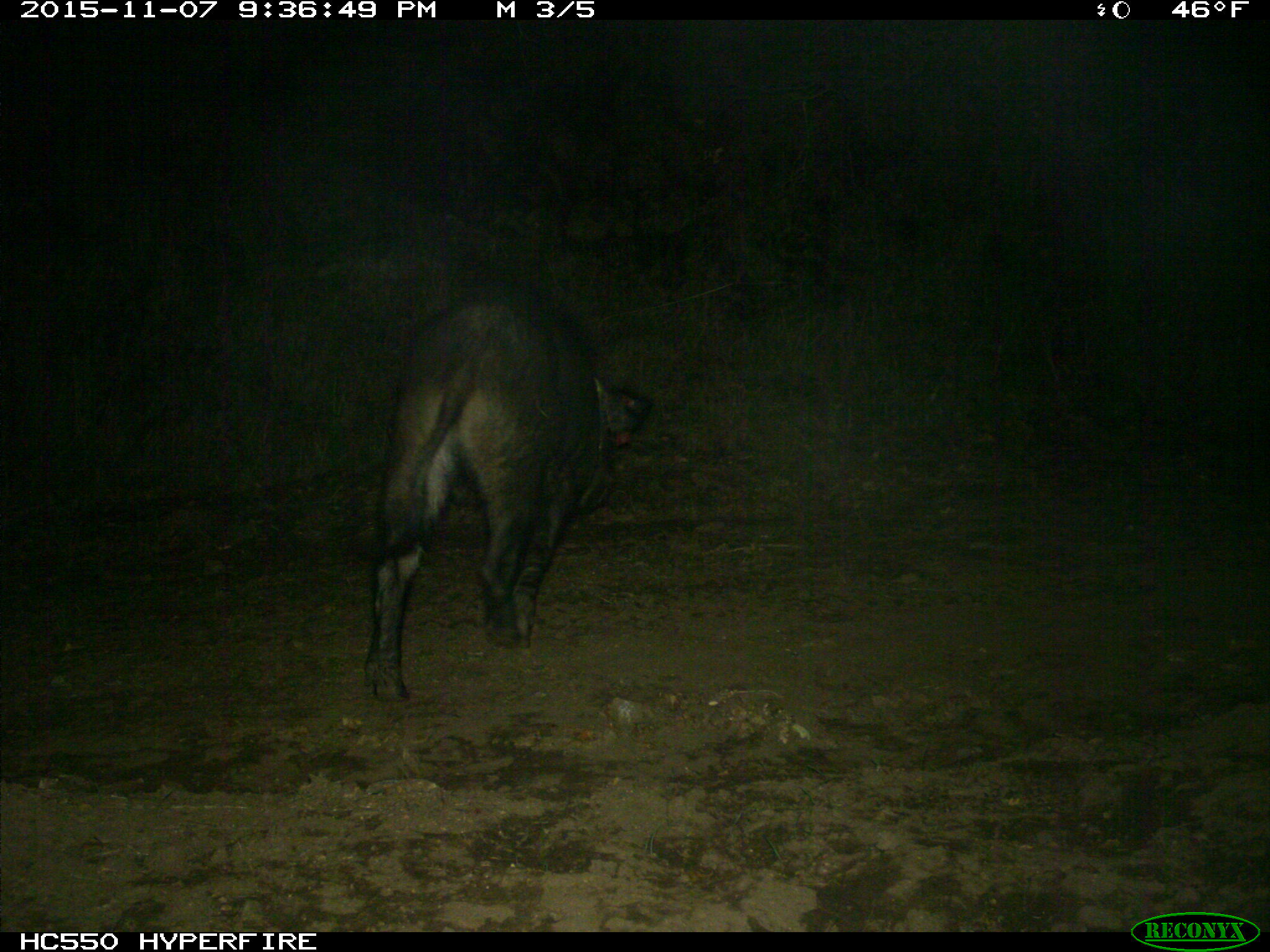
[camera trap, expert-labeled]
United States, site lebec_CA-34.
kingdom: Animalia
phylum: Chordata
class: Mammalia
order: Artiodactyla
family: Suidae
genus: Sus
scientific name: Sus scrofa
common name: wild boar